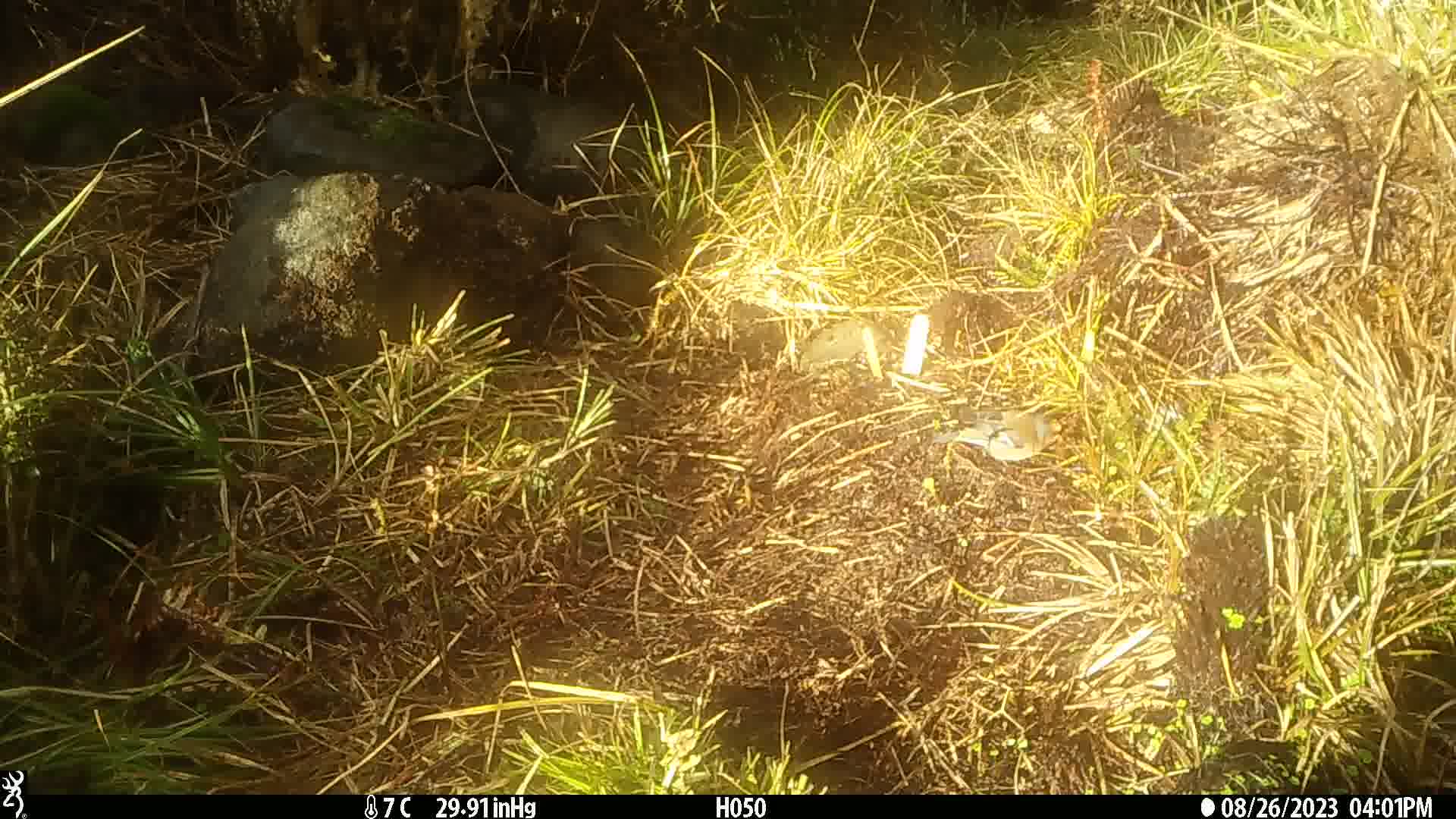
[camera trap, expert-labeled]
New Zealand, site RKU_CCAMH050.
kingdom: Animalia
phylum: Chordata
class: Aves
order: Passeriformes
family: Fringillidae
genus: Fringilla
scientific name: Fringilla coelebs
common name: common chaffinch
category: chaffinch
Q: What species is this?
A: Chaffinch (common chaffinch) (Fringilla coelebs).